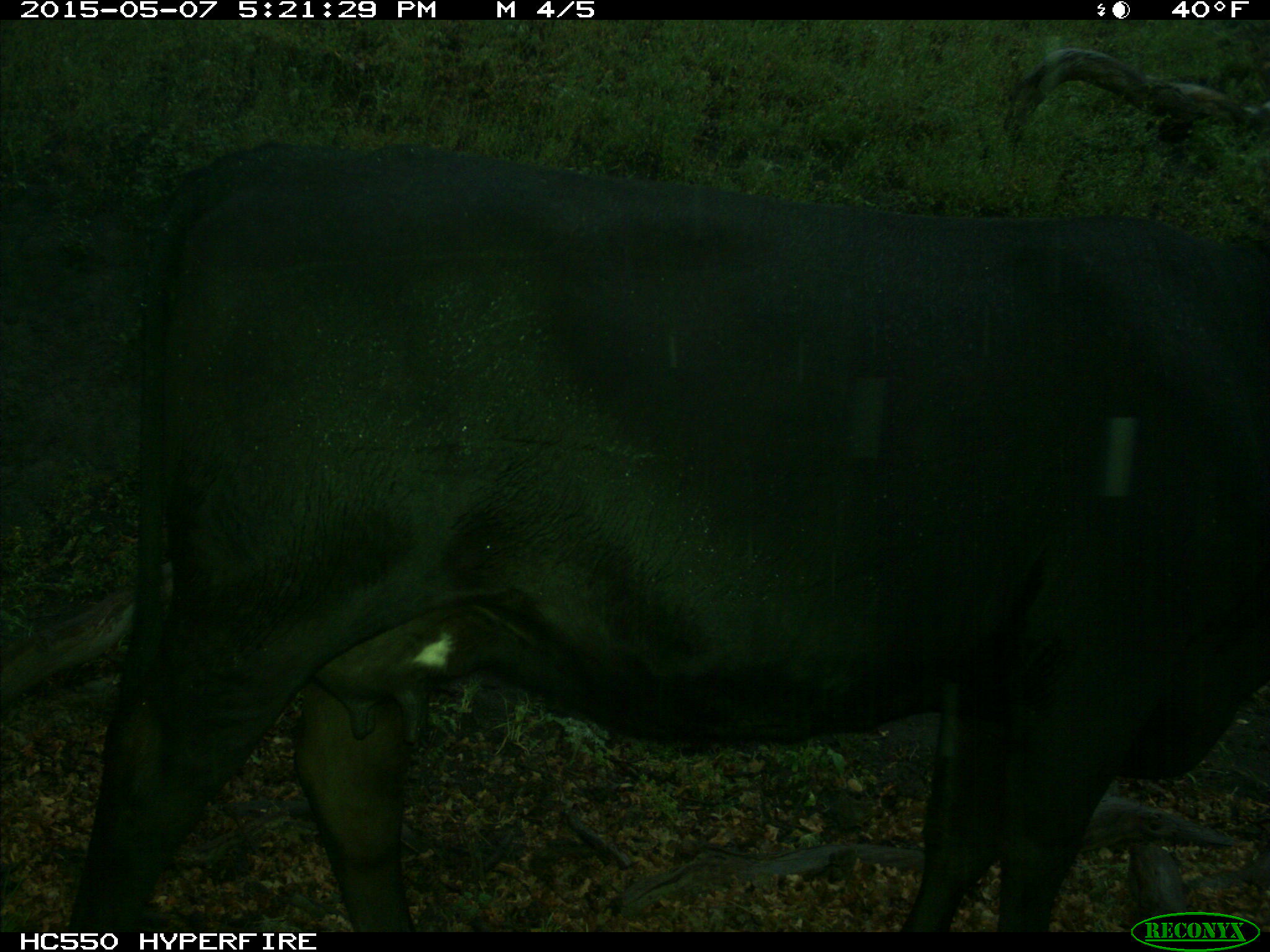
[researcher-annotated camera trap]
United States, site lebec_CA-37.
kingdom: Animalia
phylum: Chordata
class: Mammalia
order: Artiodactyla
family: Bovidae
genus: Bos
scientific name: Bos taurus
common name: domestic cow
Bos taurus (domestic cow).